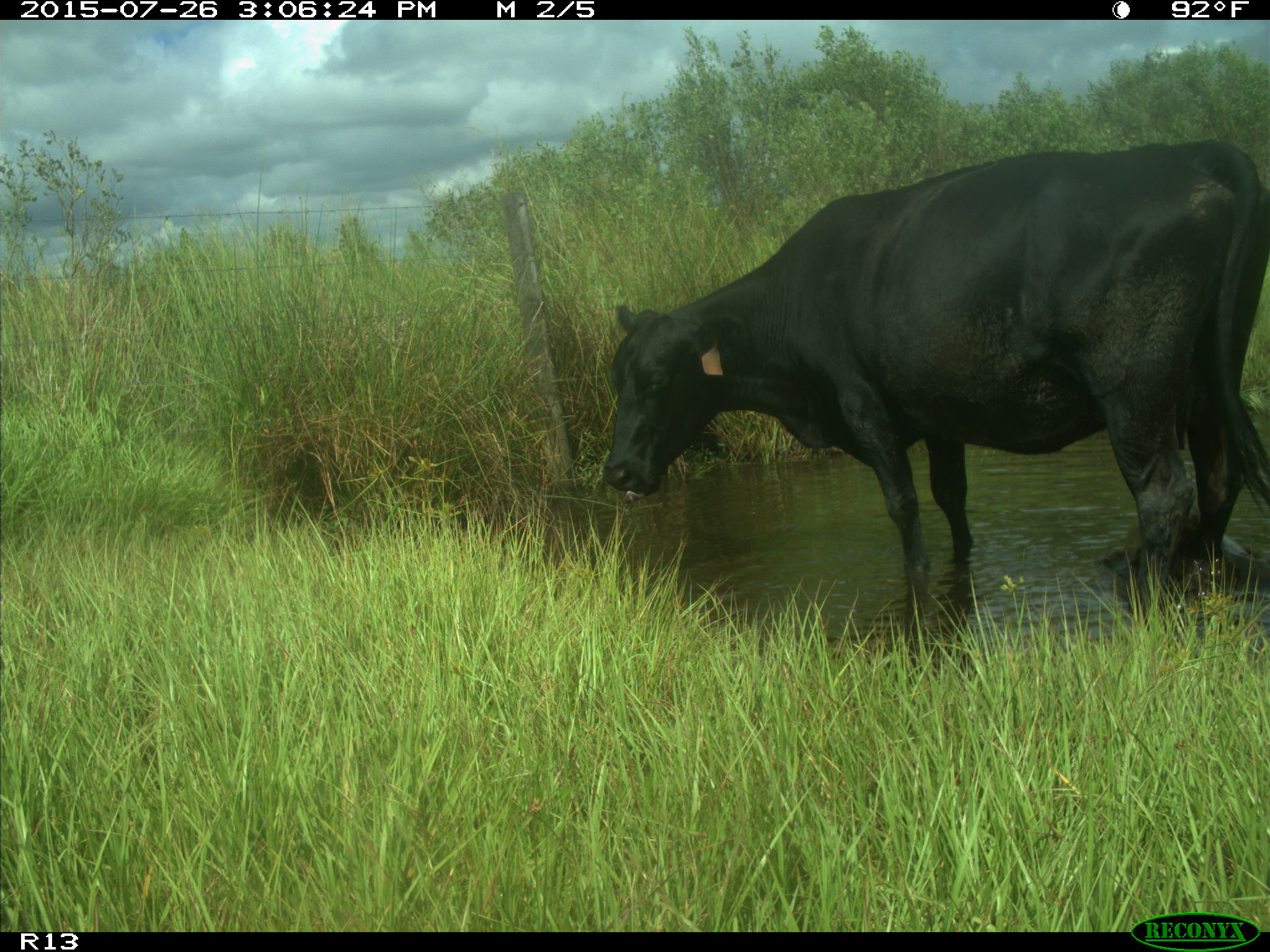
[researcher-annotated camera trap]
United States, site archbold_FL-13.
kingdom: Animalia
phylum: Chordata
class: Mammalia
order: Artiodactyla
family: Bovidae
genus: Bos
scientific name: Bos taurus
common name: domestic cow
Bos taurus (domestic cow).